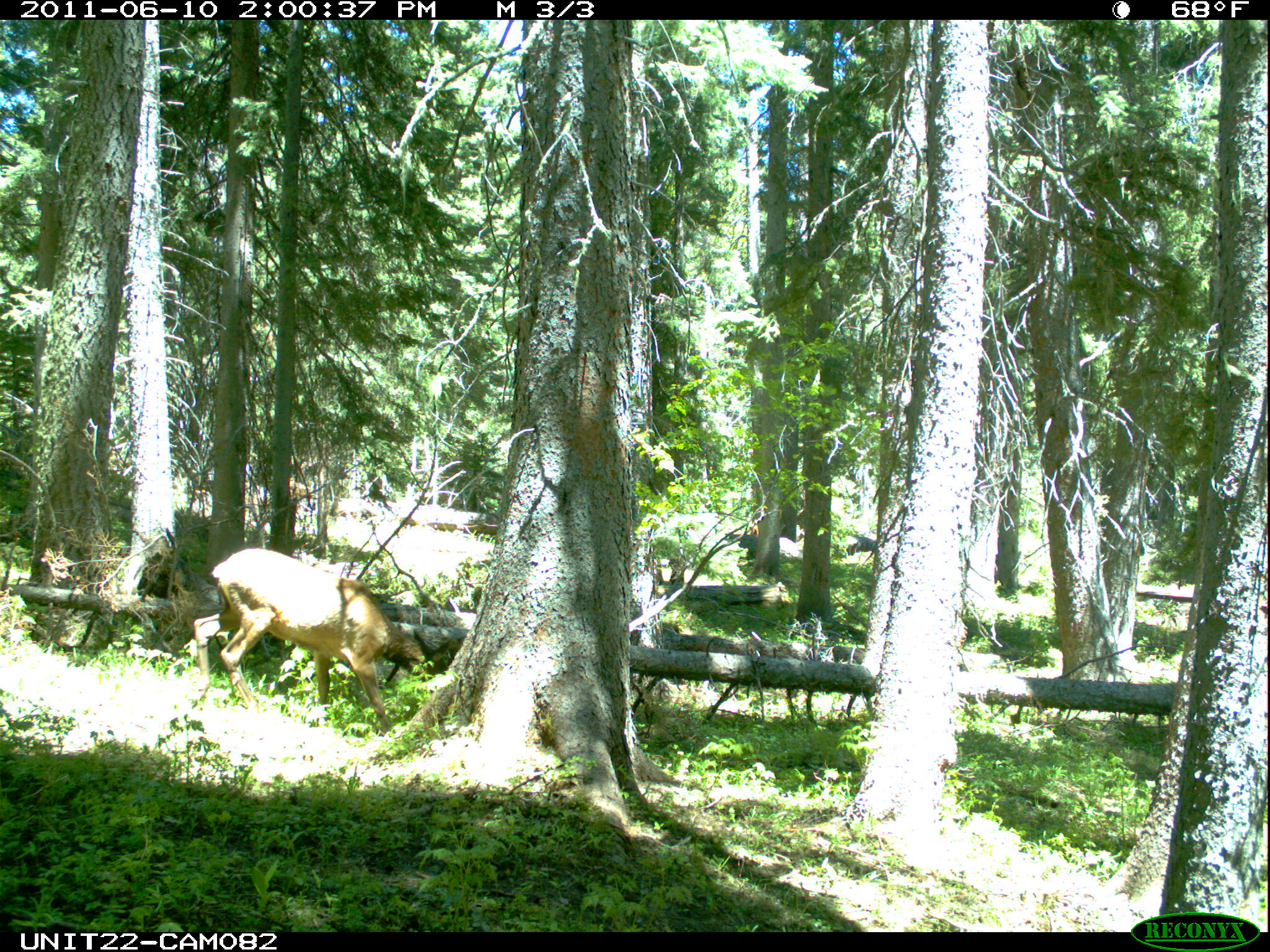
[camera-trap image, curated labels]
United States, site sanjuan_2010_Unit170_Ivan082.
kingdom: Animalia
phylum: Chordata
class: Mammalia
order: Artiodactyla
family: Cervidae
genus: Cervus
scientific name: Cervus elaphus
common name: red deer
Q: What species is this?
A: Cervus elaphus (red deer).